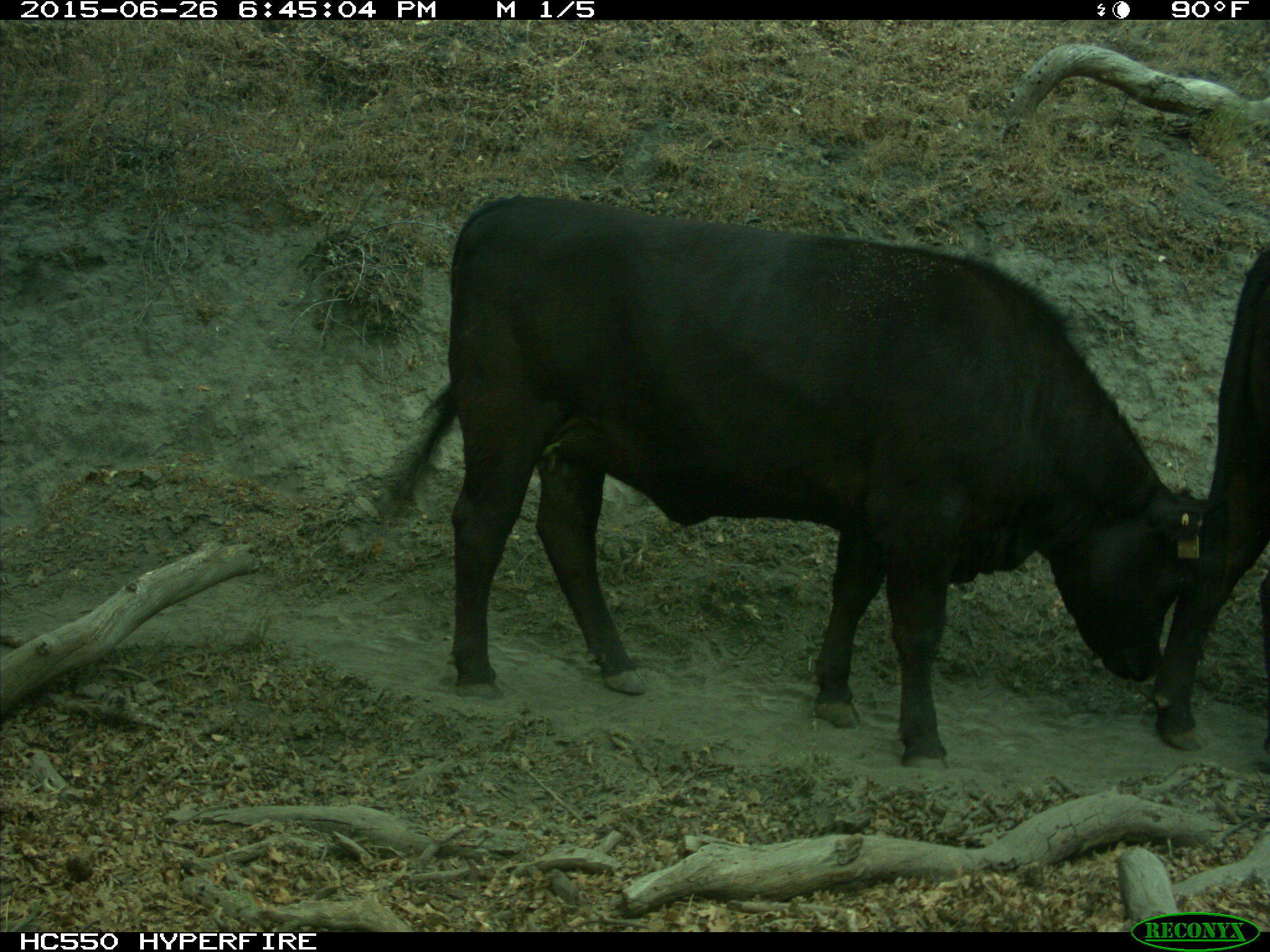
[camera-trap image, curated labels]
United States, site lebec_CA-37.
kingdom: Animalia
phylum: Chordata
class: Mammalia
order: Artiodactyla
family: Bovidae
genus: Bos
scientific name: Bos taurus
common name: domestic cow